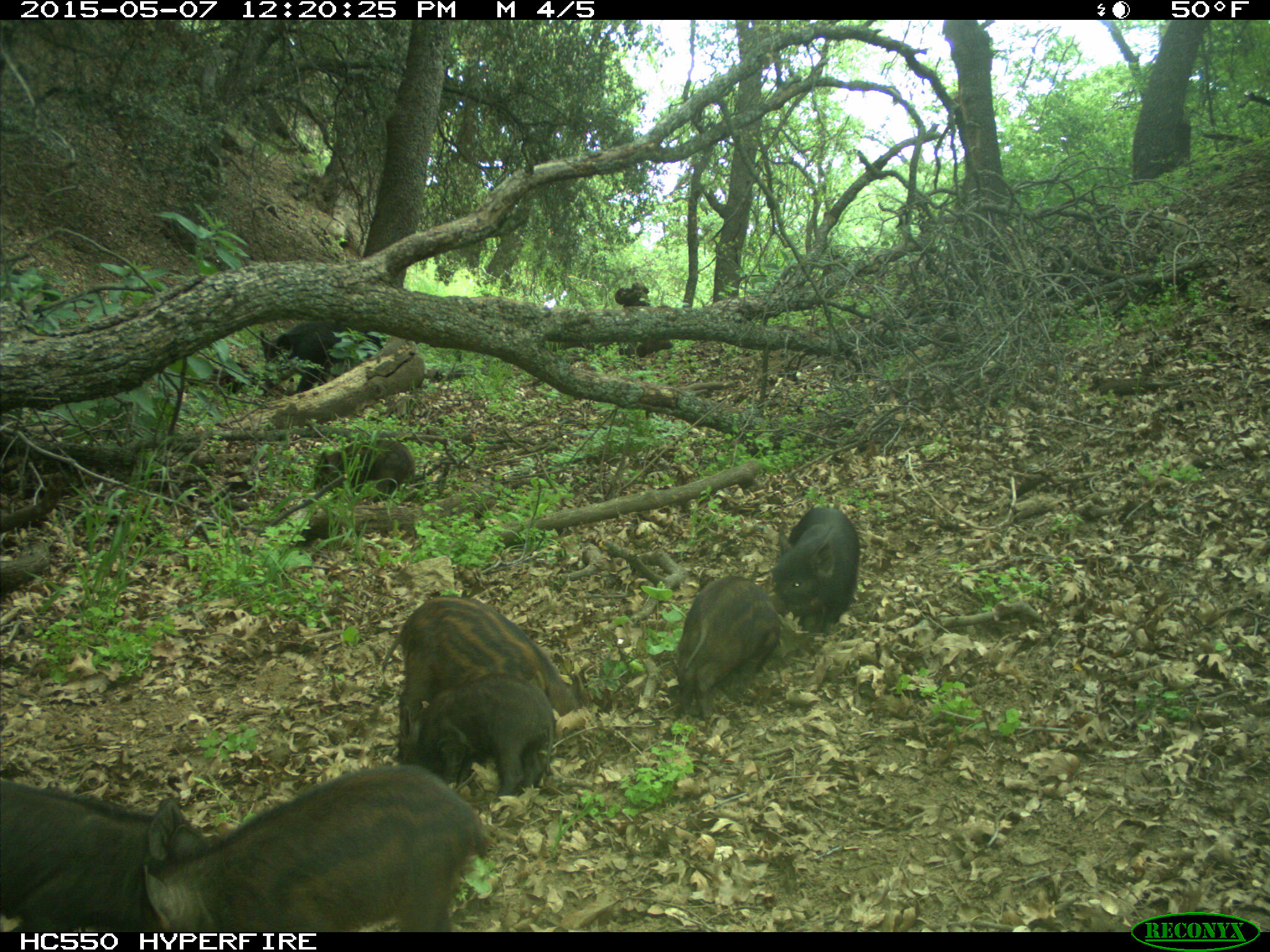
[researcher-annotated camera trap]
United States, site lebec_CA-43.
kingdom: Animalia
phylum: Chordata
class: Mammalia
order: Artiodactyla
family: Suidae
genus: Sus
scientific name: Sus scrofa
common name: wild boar